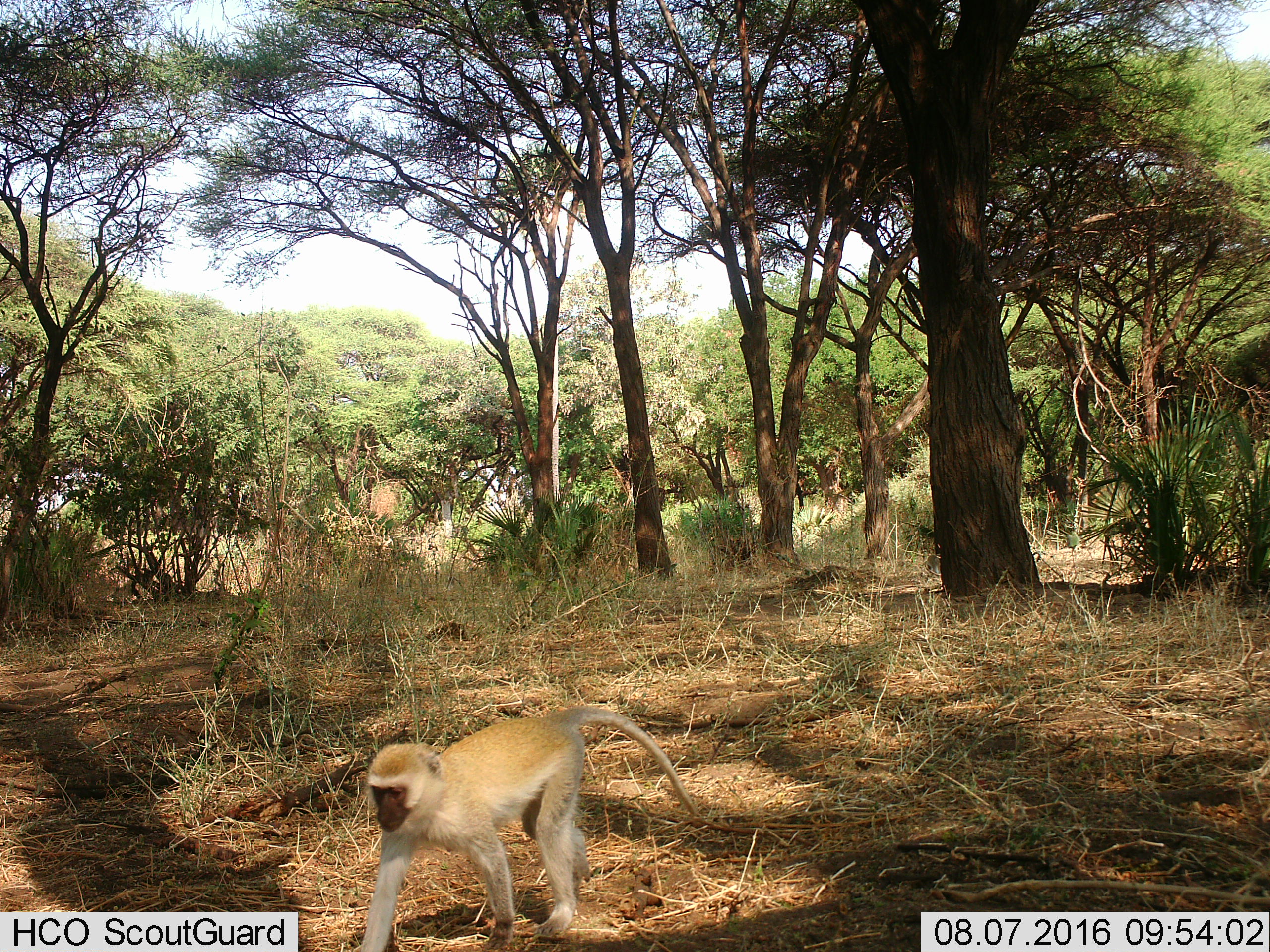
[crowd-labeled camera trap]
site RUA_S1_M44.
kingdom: Animalia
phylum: Chordata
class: Mammalia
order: Primates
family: Cercopithecidae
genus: Chlorocebus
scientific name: Chlorocebus pygerythrus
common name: vervet monkey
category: monkeyvervet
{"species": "monkeyvervet (vervet monkey) (Chlorocebus pygerythrus)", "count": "1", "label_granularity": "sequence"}